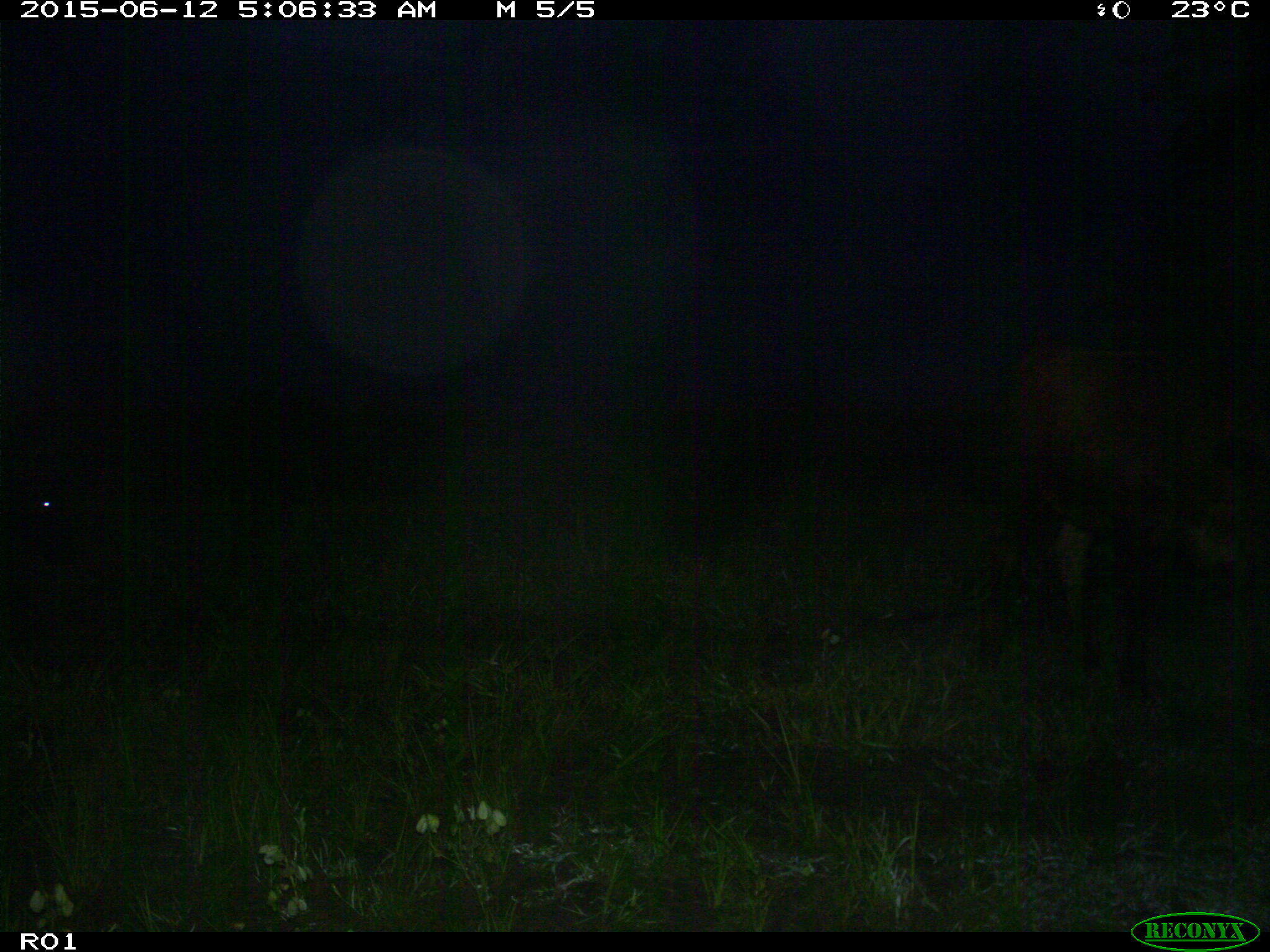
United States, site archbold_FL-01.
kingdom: Animalia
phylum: Chordata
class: Mammalia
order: Artiodactyla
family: Bovidae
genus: Bos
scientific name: Bos taurus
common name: domestic cow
Bos taurus (domestic cow).